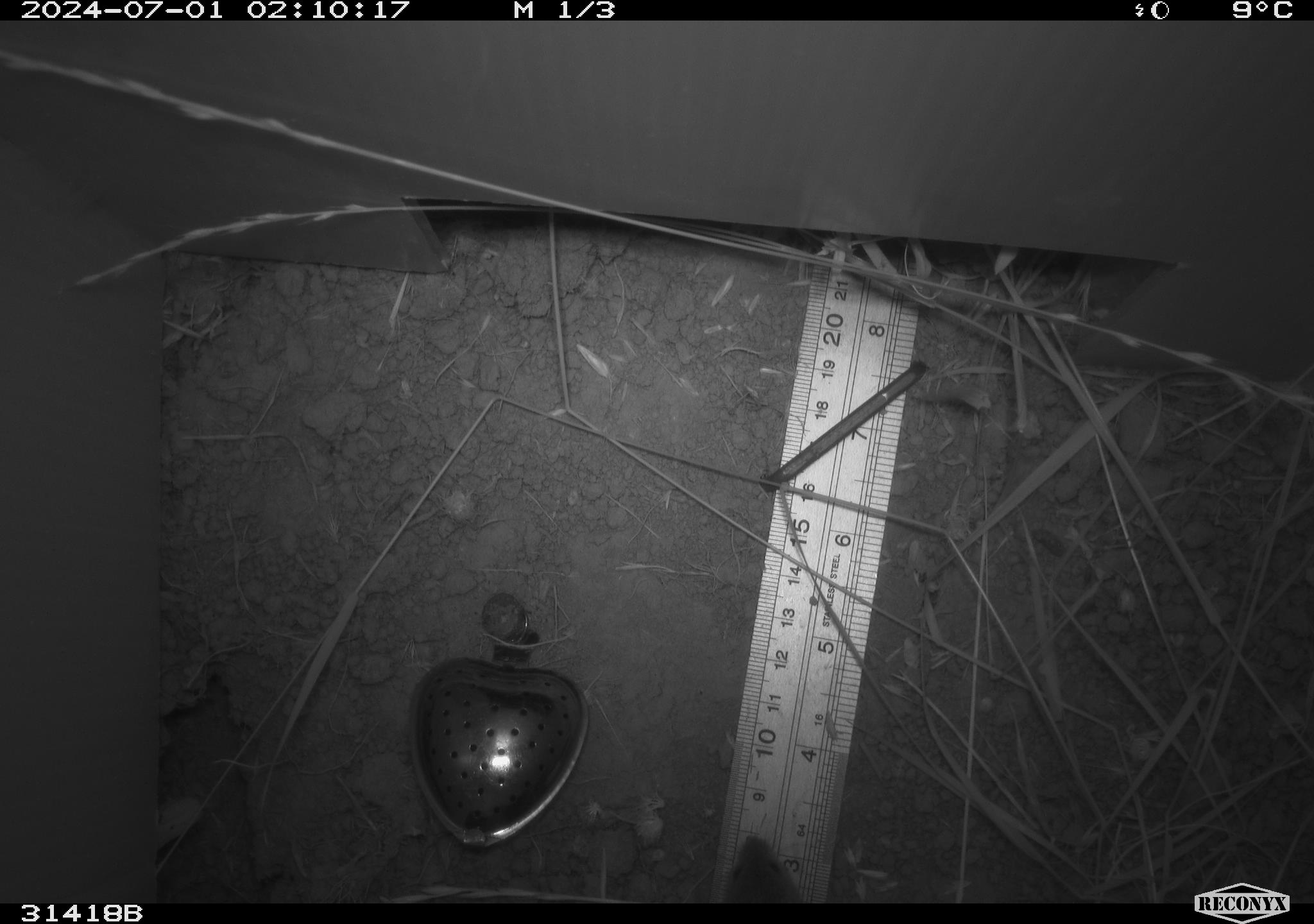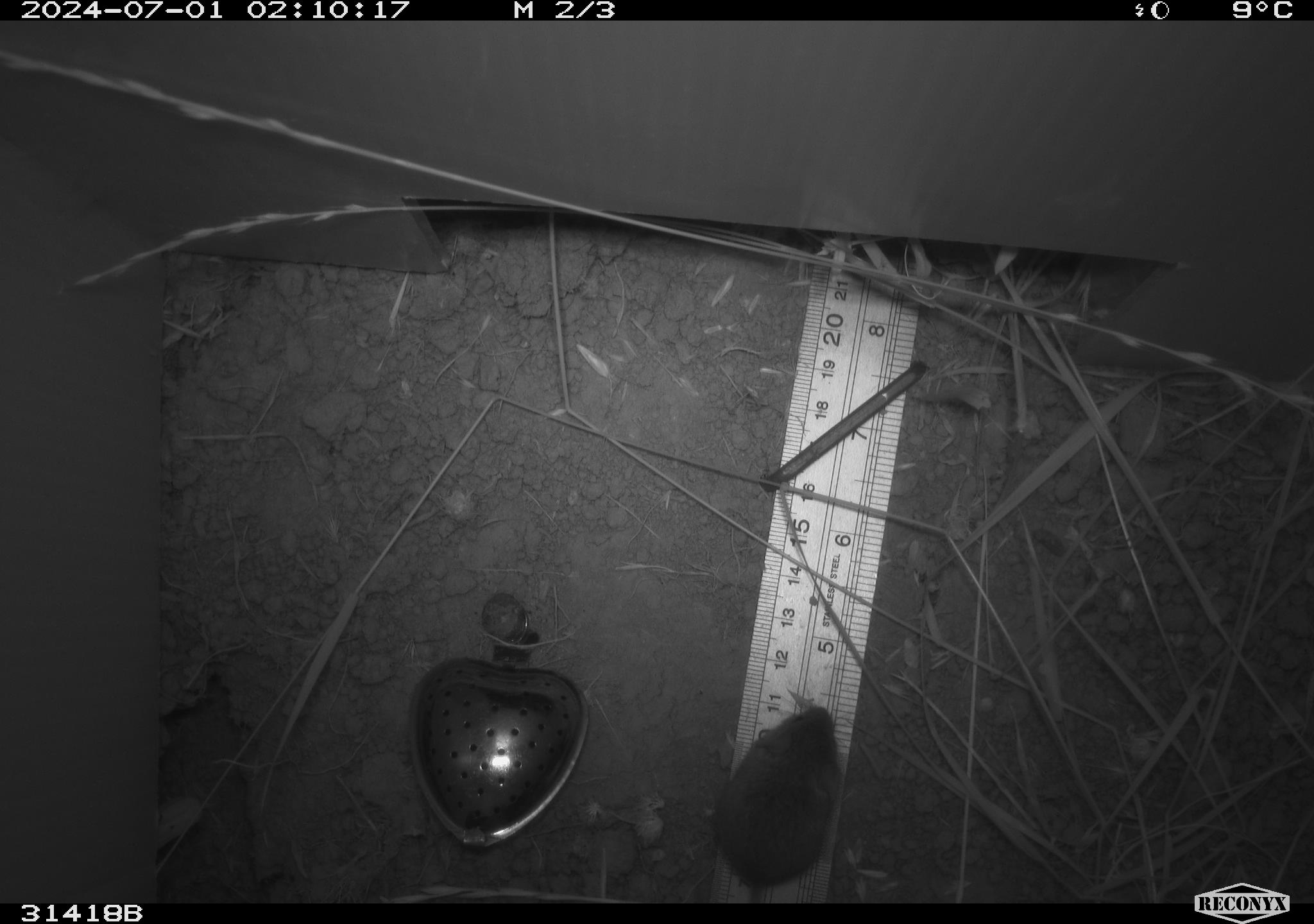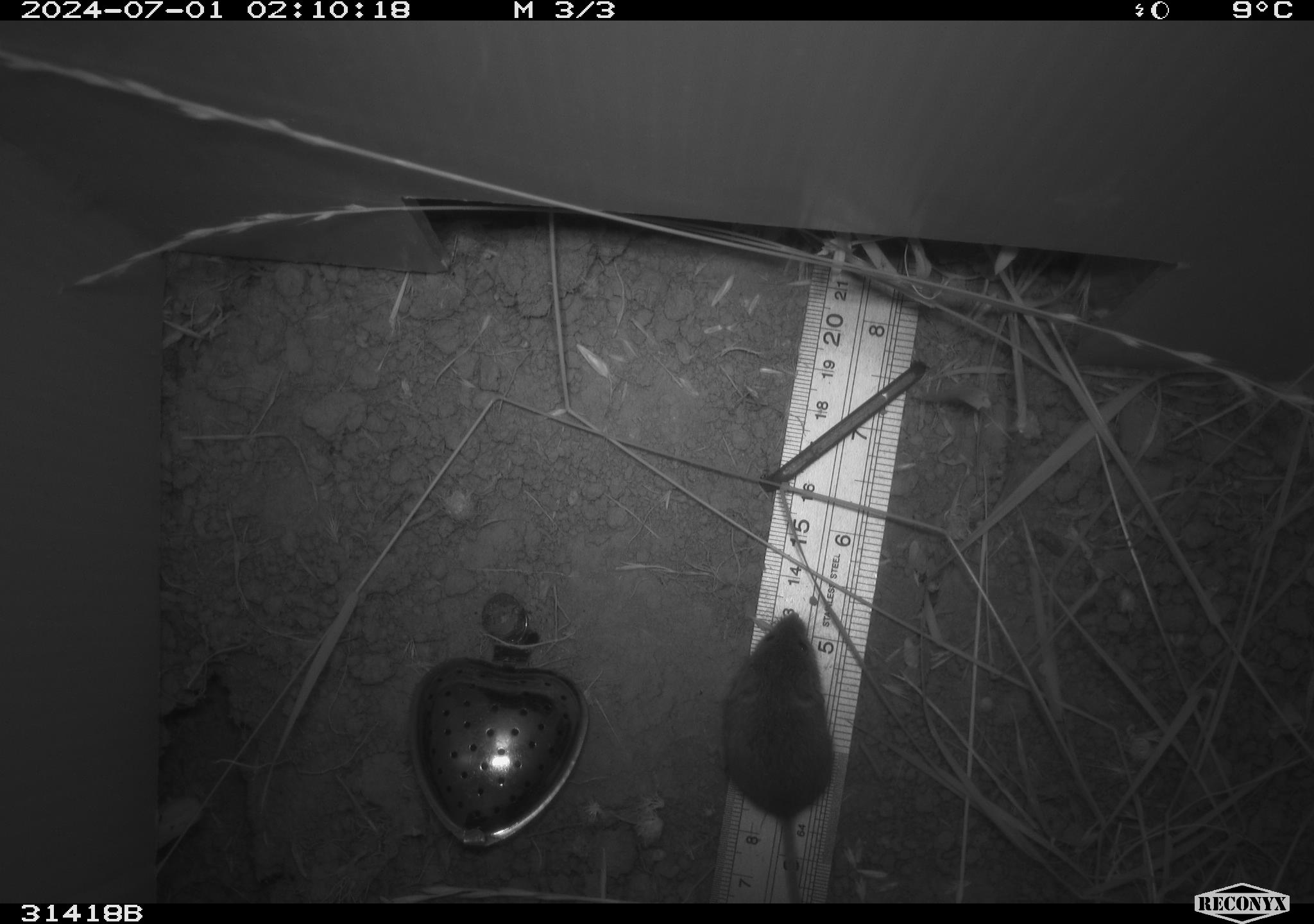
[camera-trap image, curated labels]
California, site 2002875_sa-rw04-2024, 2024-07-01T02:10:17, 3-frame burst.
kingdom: Animalia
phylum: Chordata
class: Mammalia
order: Rodentia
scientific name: Rodentia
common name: mouse species